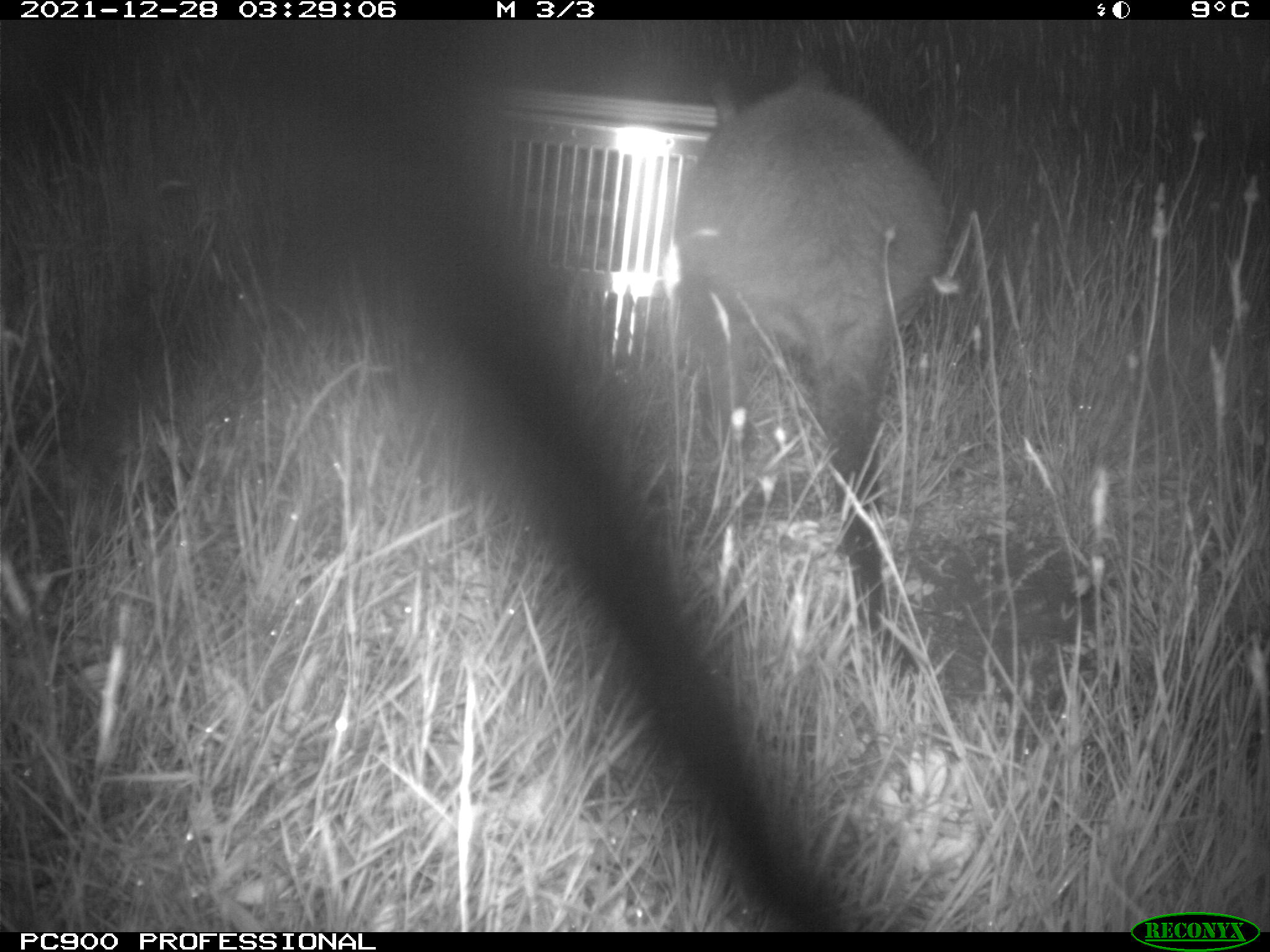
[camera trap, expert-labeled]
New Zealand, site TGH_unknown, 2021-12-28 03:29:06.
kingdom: Animalia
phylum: Chordata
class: Mammalia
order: Diprotodontia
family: Macropodidae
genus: Notamacropus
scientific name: Notamacropus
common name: wallaby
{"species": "wallaby (Notamacropus)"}